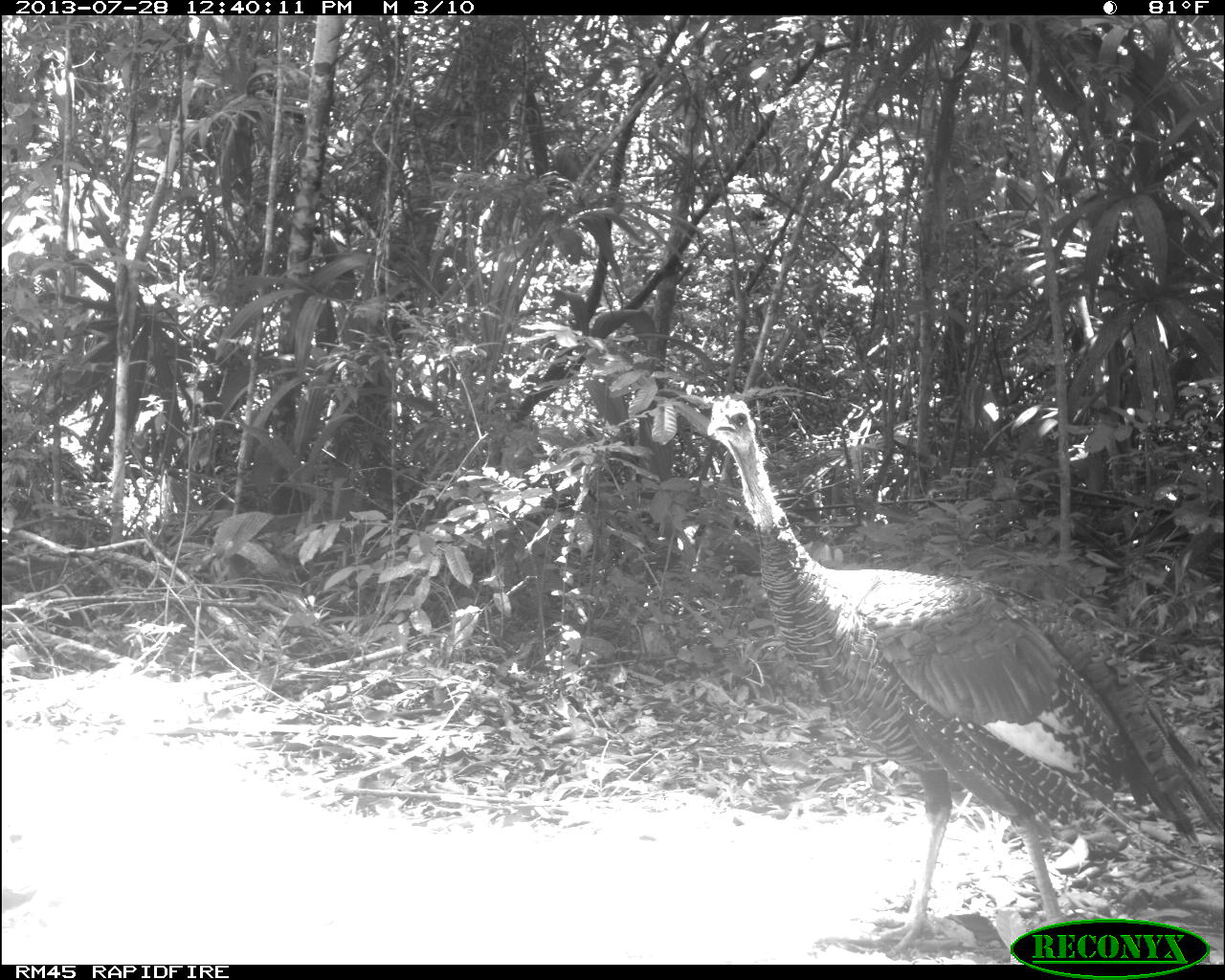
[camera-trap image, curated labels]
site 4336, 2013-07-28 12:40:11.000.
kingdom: Animalia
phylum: Chordata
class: Aves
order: Galliformes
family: Phasianidae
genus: Meleagris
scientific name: Meleagris ocellata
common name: ocellated turkey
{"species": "Meleagris ocellata (ocellated turkey)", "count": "1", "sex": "male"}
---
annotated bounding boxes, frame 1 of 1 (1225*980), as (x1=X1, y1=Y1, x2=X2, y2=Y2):
meleagris ocellata: (x1=669, y1=384, x2=1225, y2=952)